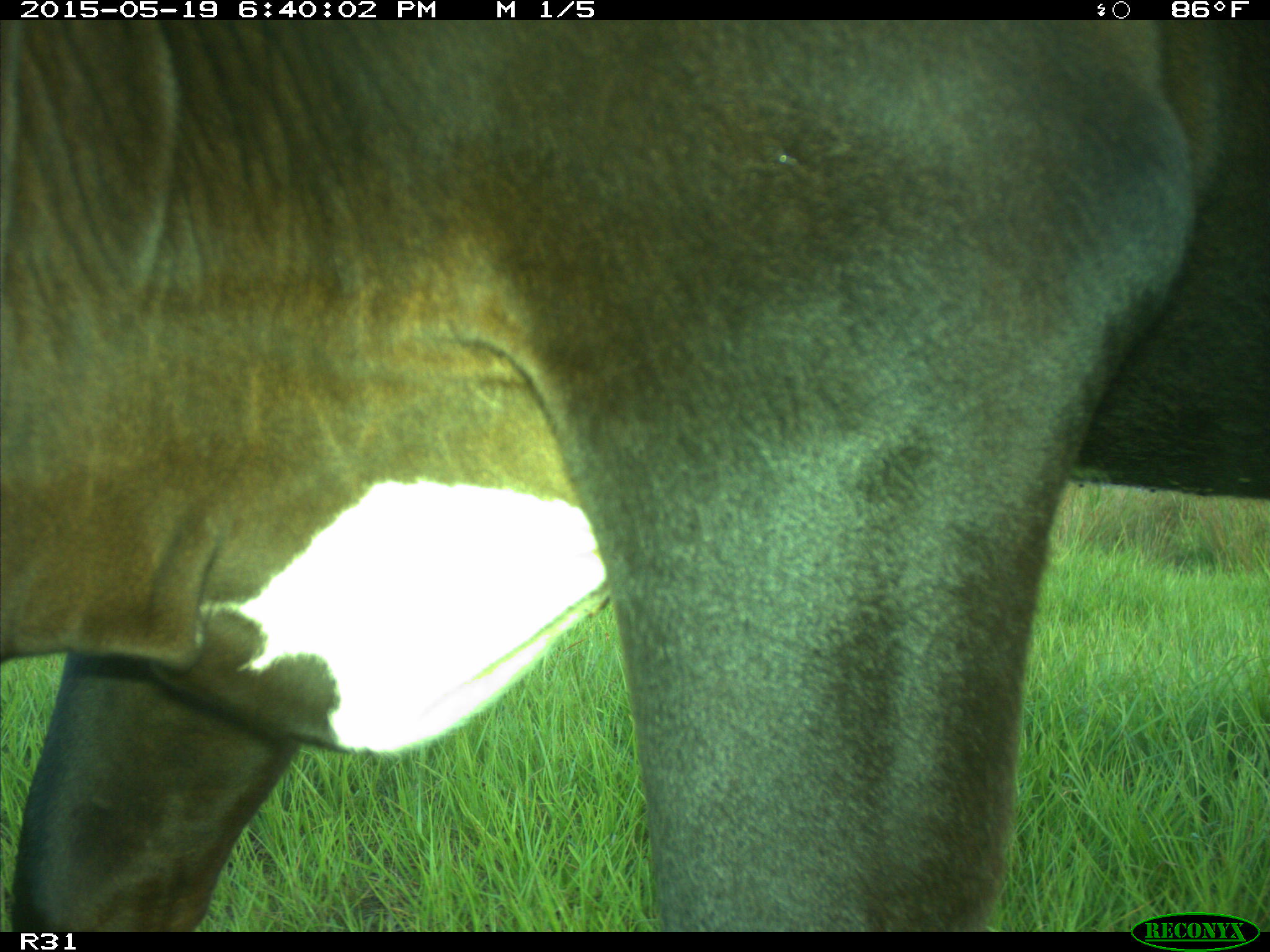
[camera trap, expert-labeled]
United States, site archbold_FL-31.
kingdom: Animalia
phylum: Chordata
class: Mammalia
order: Artiodactyla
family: Bovidae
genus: Bos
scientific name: Bos taurus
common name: domestic cow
Bos taurus (domestic cow).